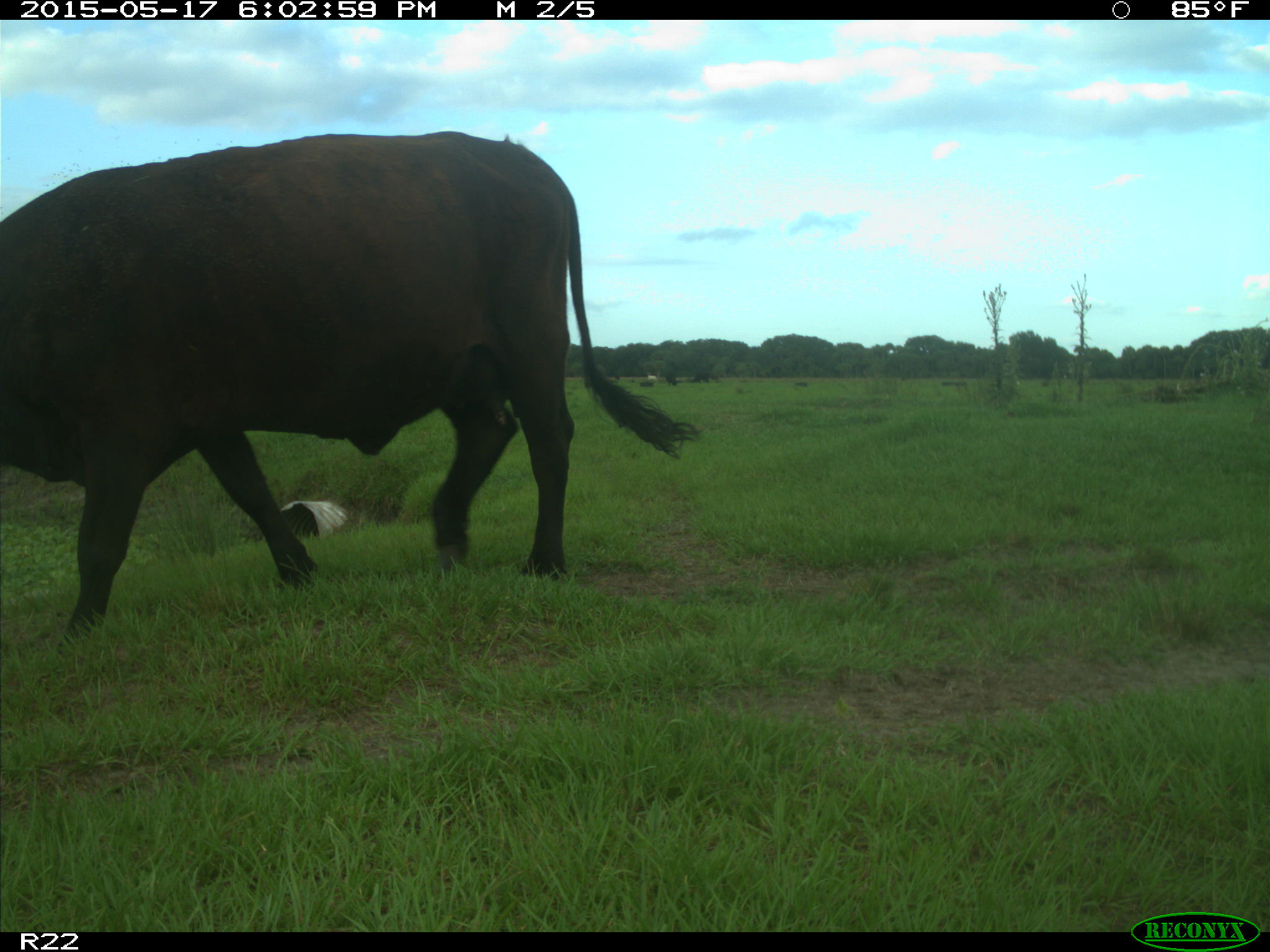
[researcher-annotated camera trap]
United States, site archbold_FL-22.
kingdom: Animalia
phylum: Chordata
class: Mammalia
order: Artiodactyla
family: Bovidae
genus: Bos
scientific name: Bos taurus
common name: domestic cow